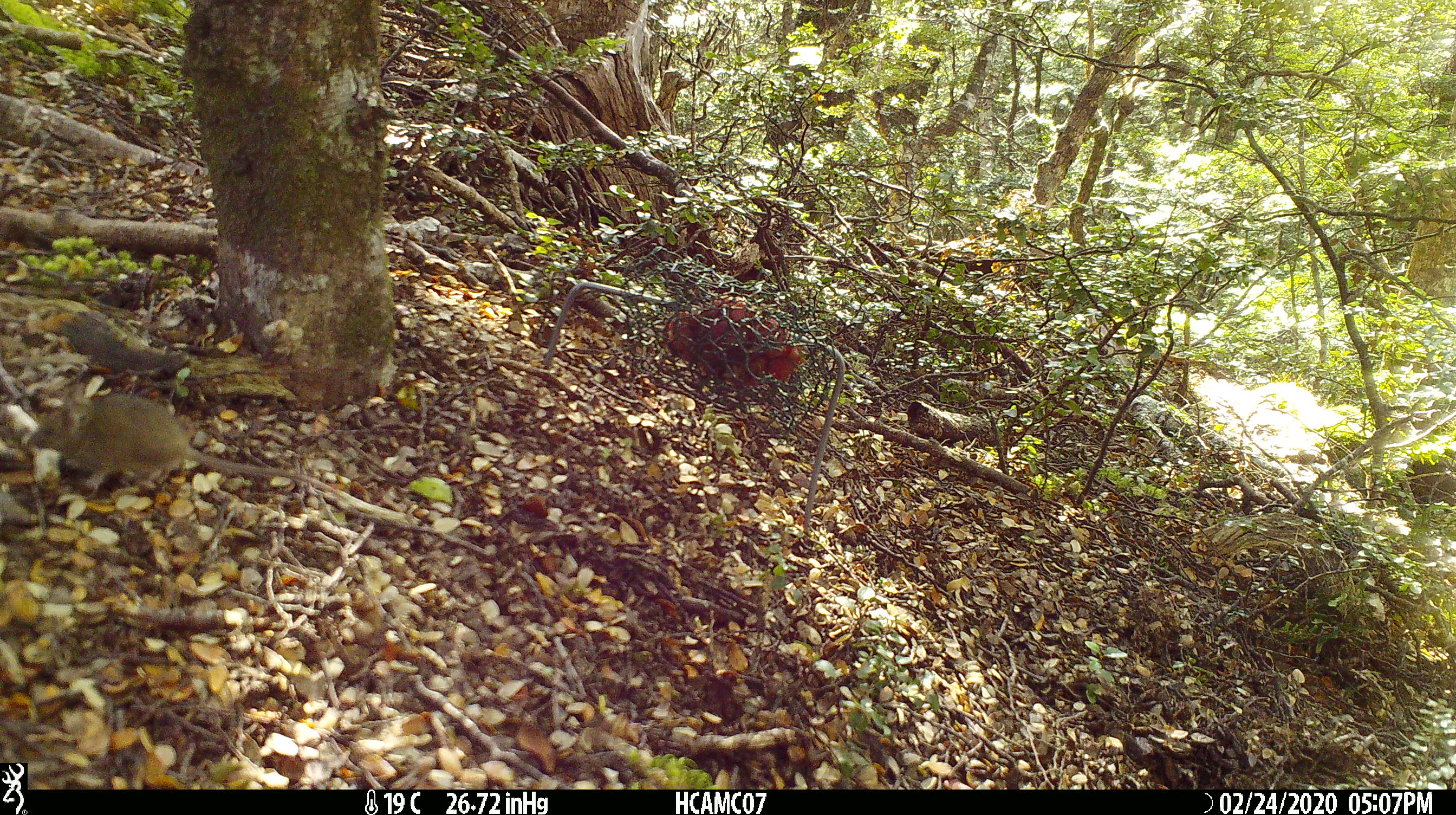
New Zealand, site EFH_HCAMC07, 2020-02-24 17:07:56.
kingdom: Animalia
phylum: Chordata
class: Mammalia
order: Rodentia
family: Muridae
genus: Mus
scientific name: Mus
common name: mouse